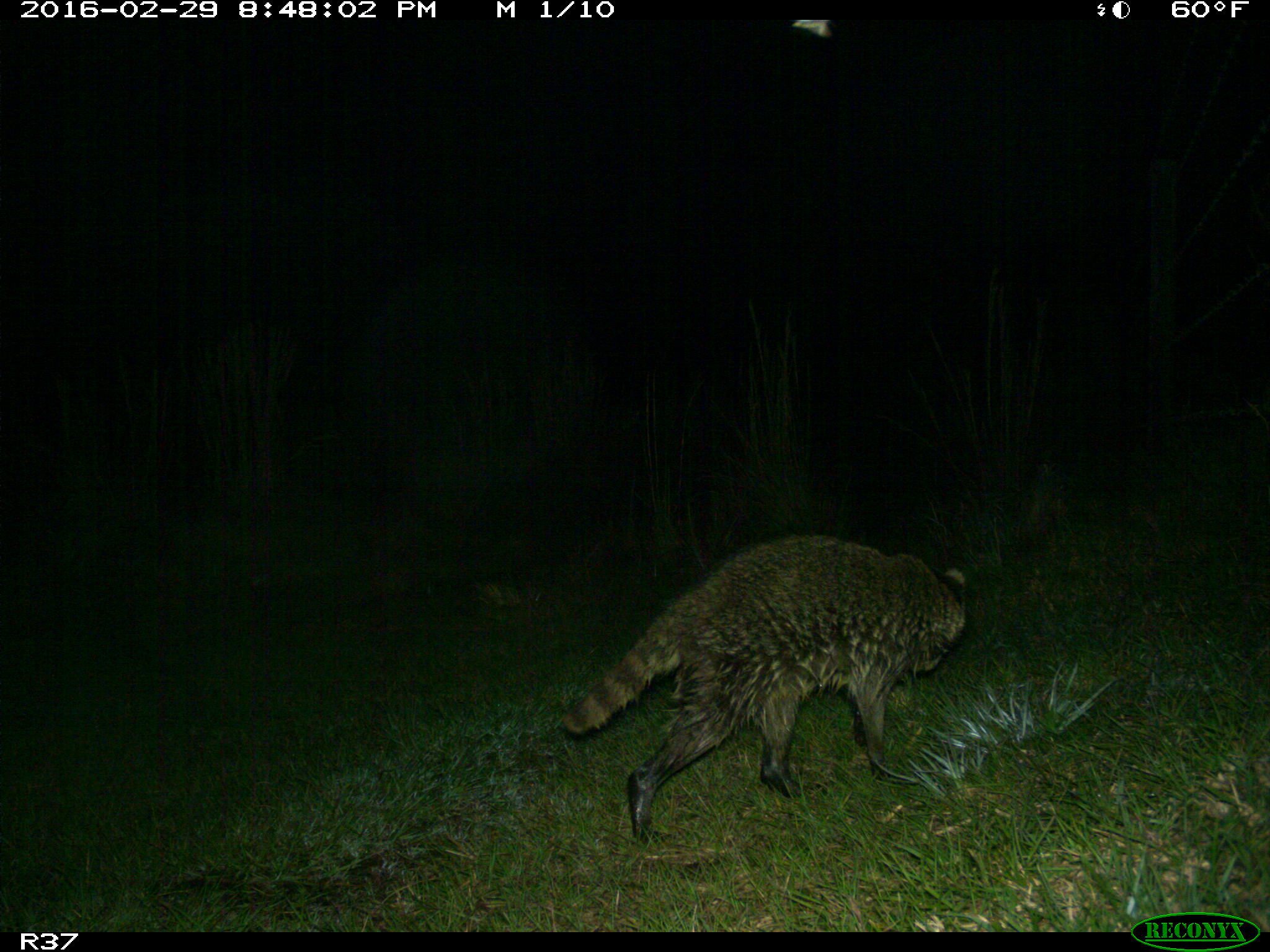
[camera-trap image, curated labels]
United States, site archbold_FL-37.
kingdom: Animalia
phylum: Chordata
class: Mammalia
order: Carnivora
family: Procyonidae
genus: Procyon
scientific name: Procyon lotor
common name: common raccoon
Procyon lotor (common raccoon).